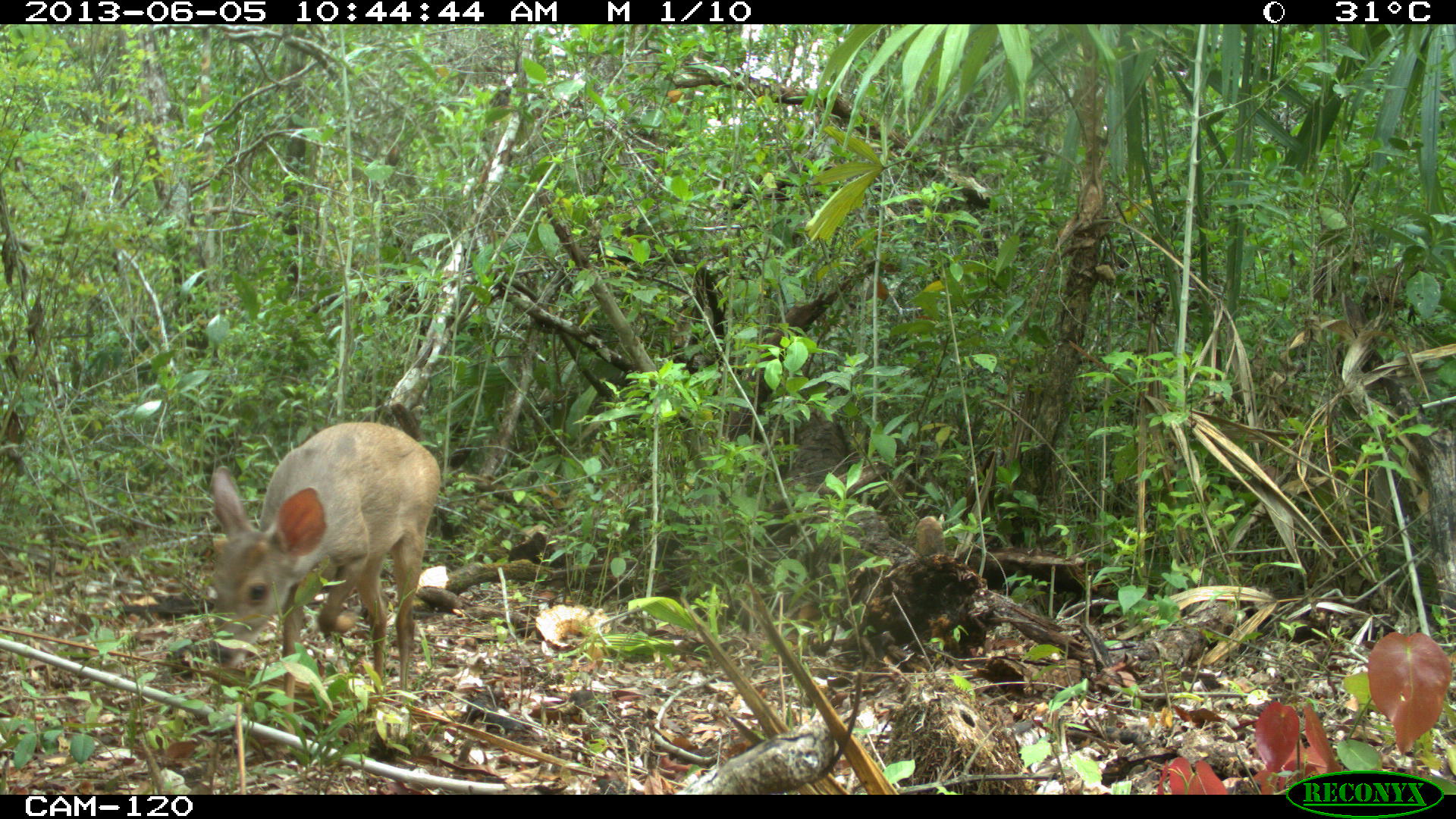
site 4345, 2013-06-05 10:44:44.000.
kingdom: Animalia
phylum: Chordata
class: Mammalia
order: Artiodactyla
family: Cervidae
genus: Odocoileus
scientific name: Odocoileus pandora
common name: yucatán brown brocket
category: mazama pandora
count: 1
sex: female